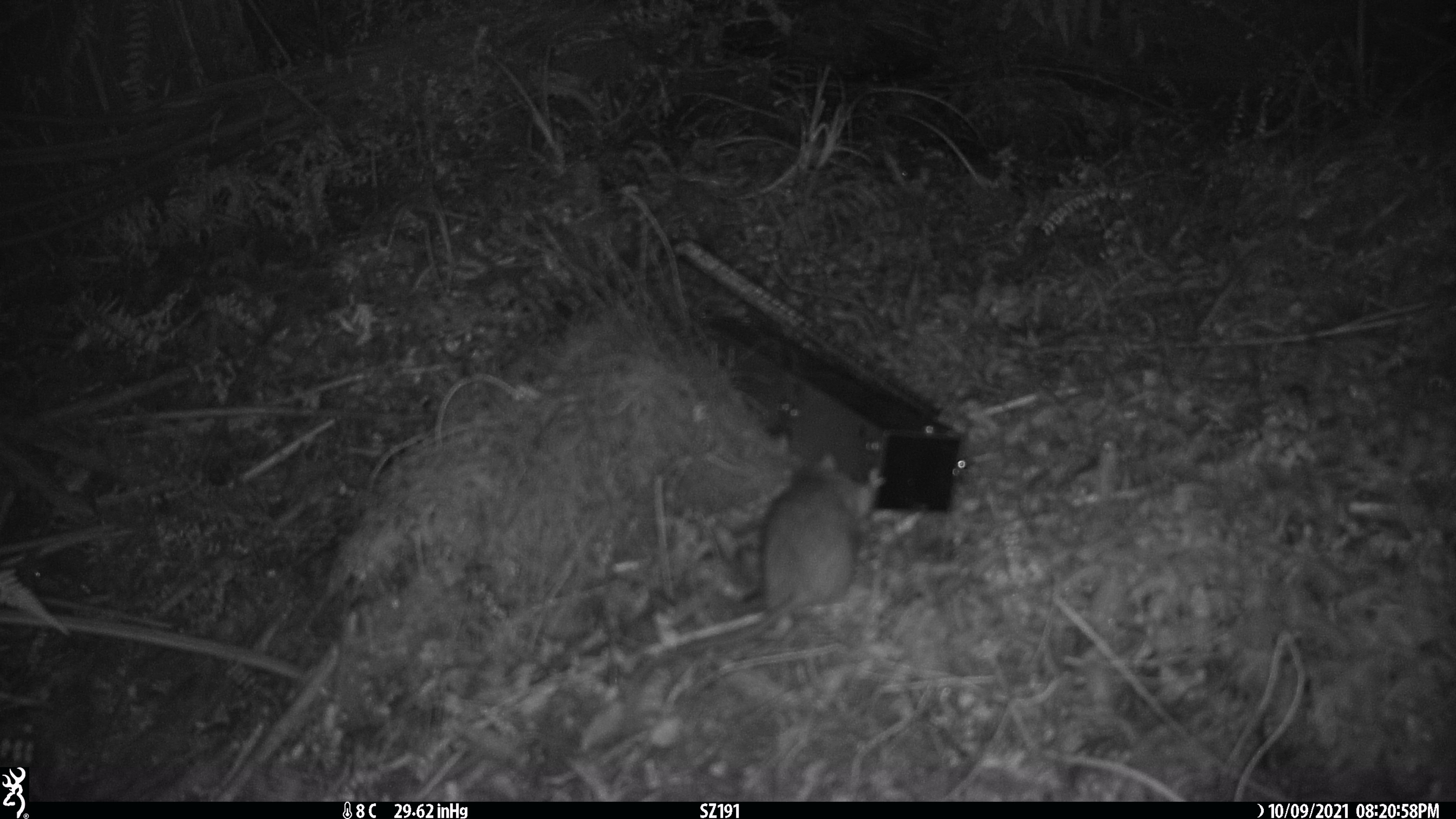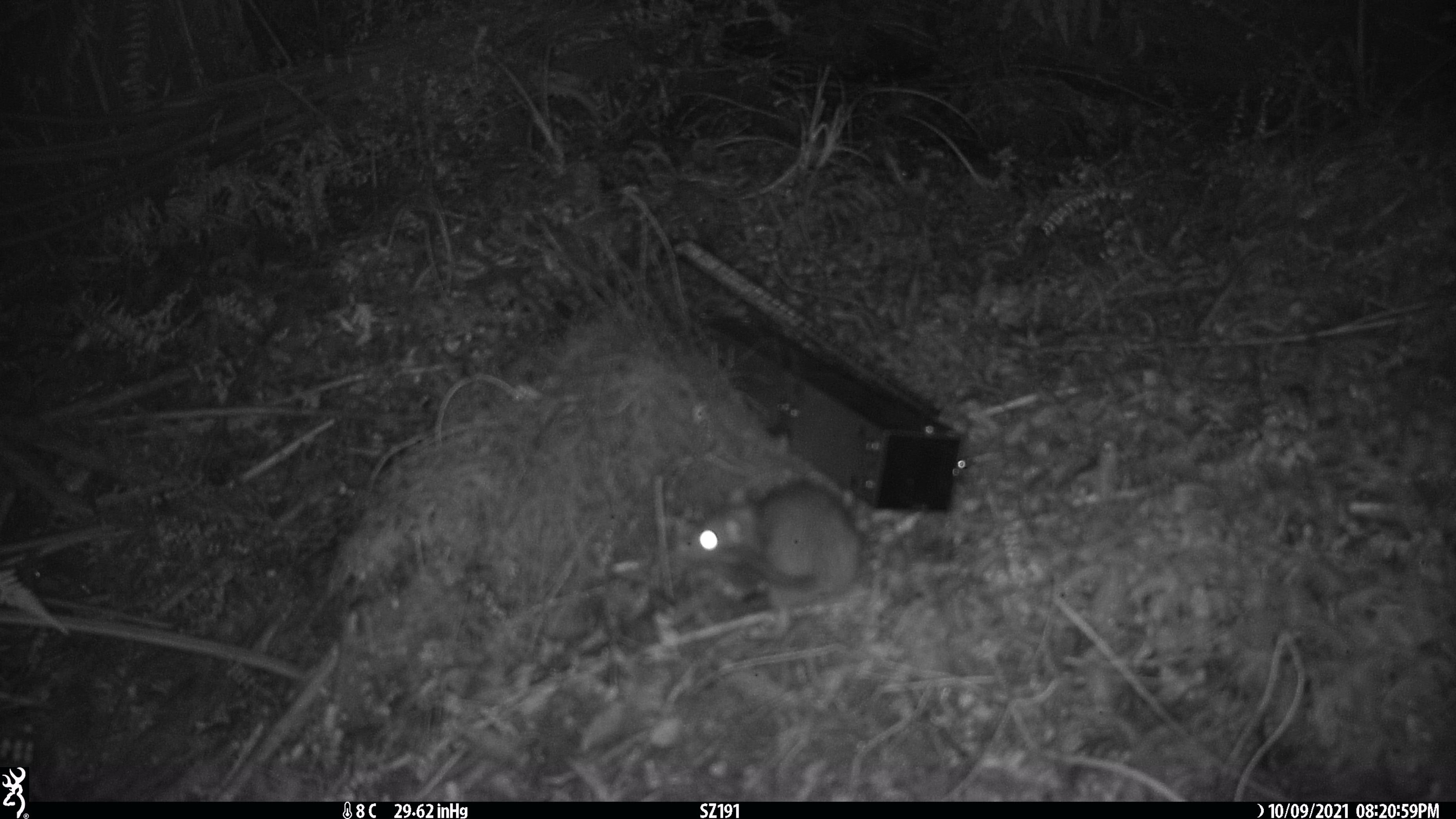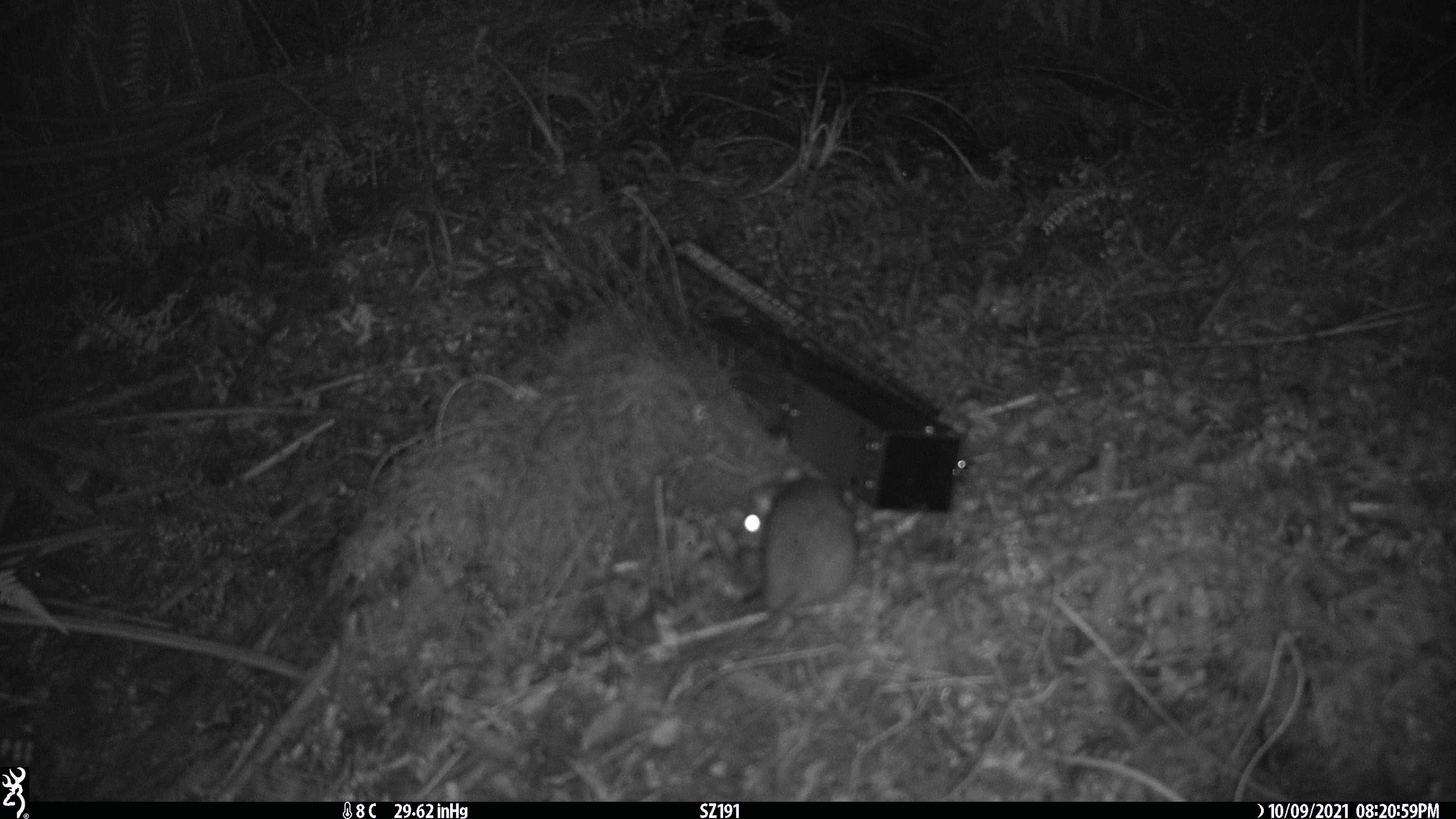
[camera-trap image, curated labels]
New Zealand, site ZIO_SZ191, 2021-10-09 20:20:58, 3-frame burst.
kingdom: Animalia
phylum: Chordata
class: Mammalia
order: Rodentia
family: Muridae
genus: Rattus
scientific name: Rattus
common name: rat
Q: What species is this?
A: Rat (Rattus).